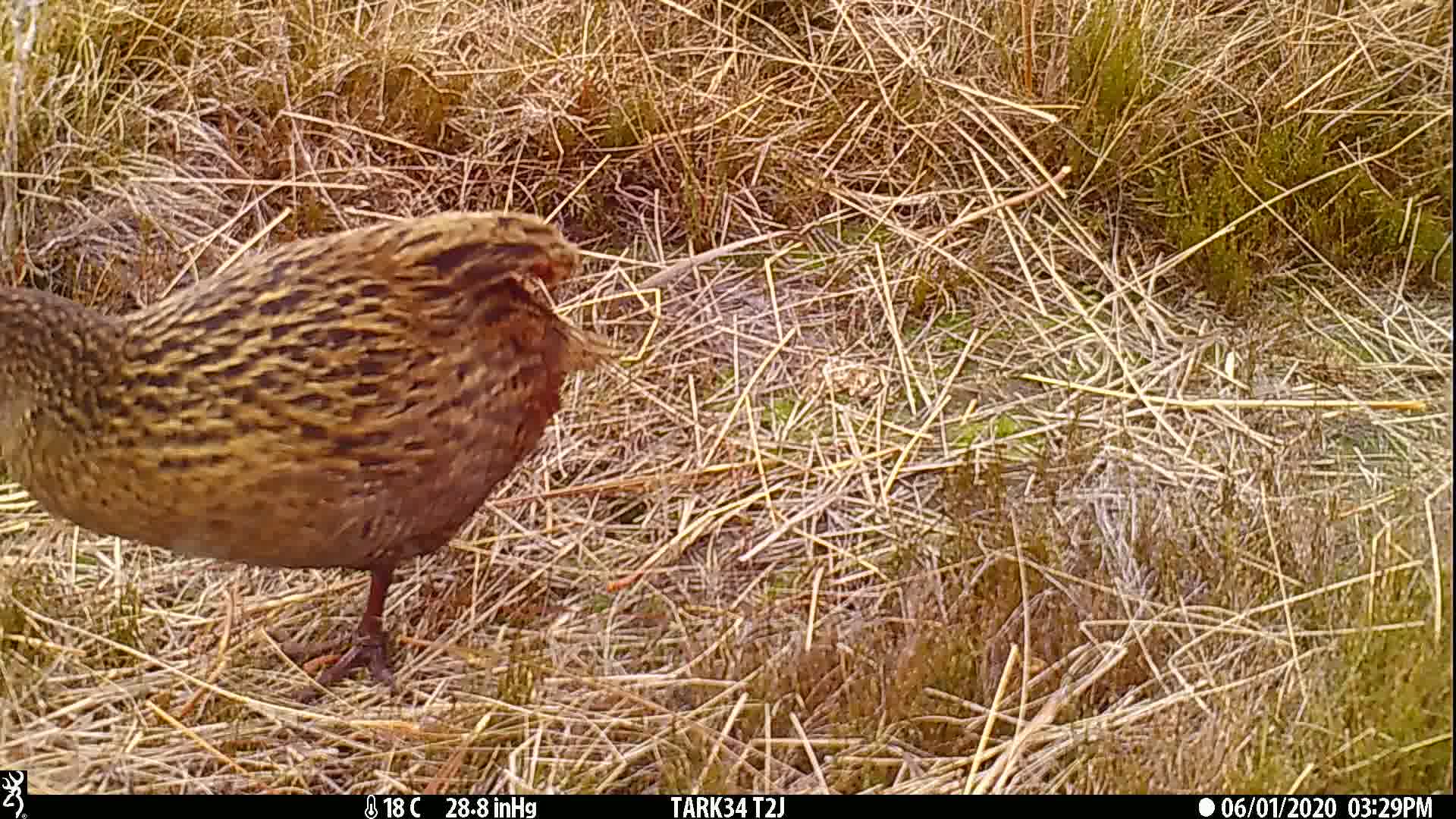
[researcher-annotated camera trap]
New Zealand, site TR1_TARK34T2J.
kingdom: Animalia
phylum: Chordata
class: Aves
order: Gruiformes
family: Rallidae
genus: Gallirallus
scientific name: Gallirallus australis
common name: weka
Weka (Gallirallus australis).